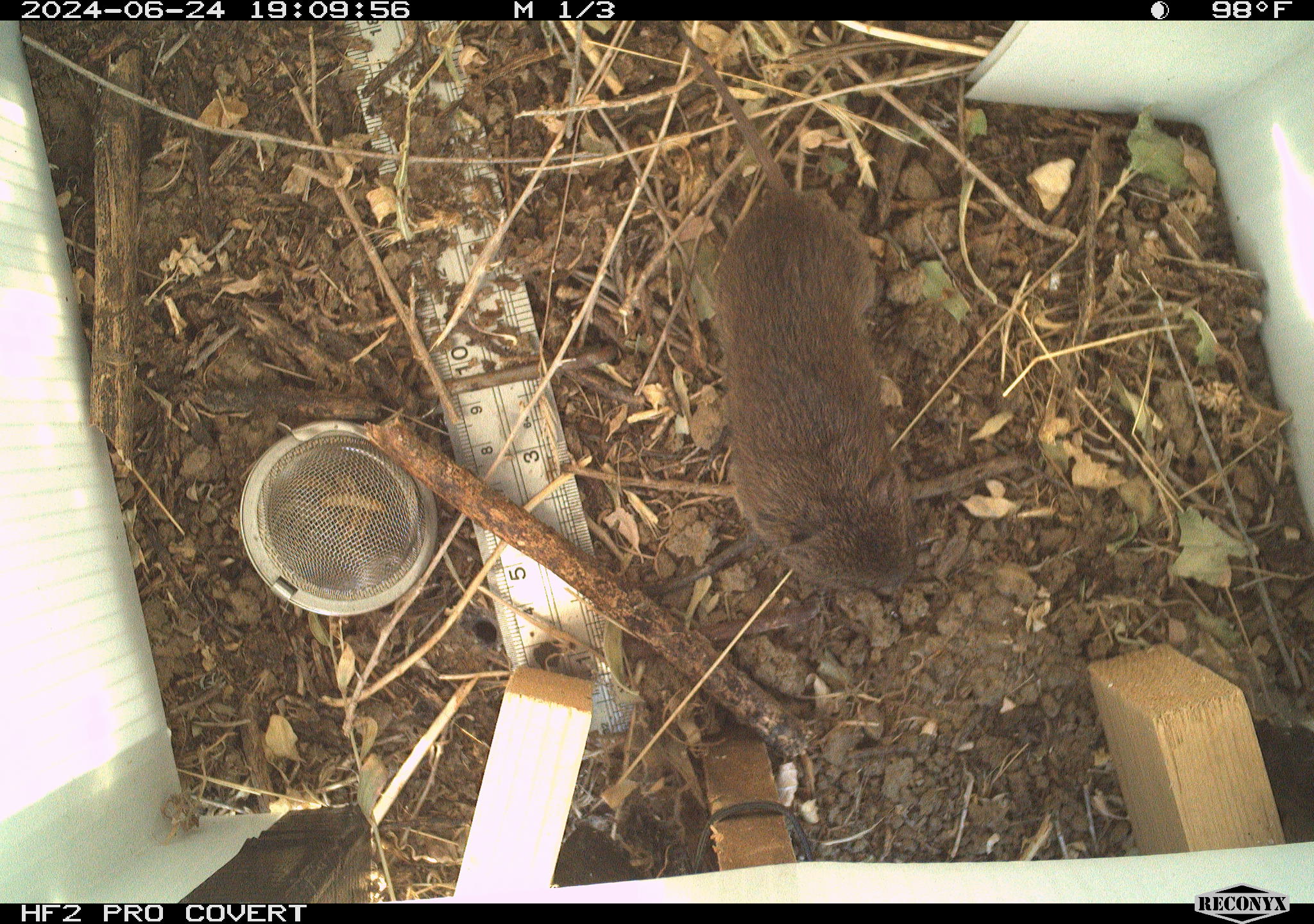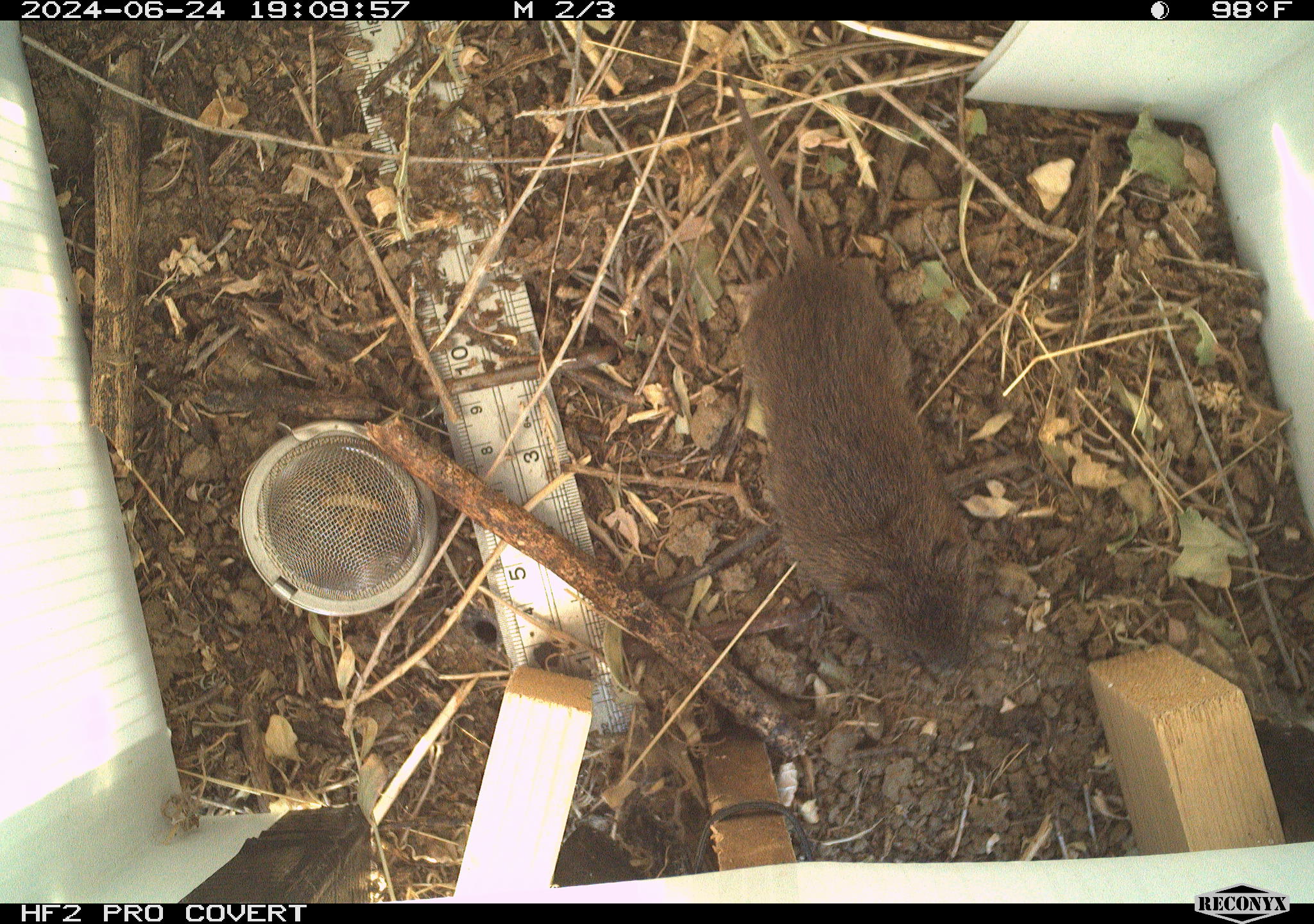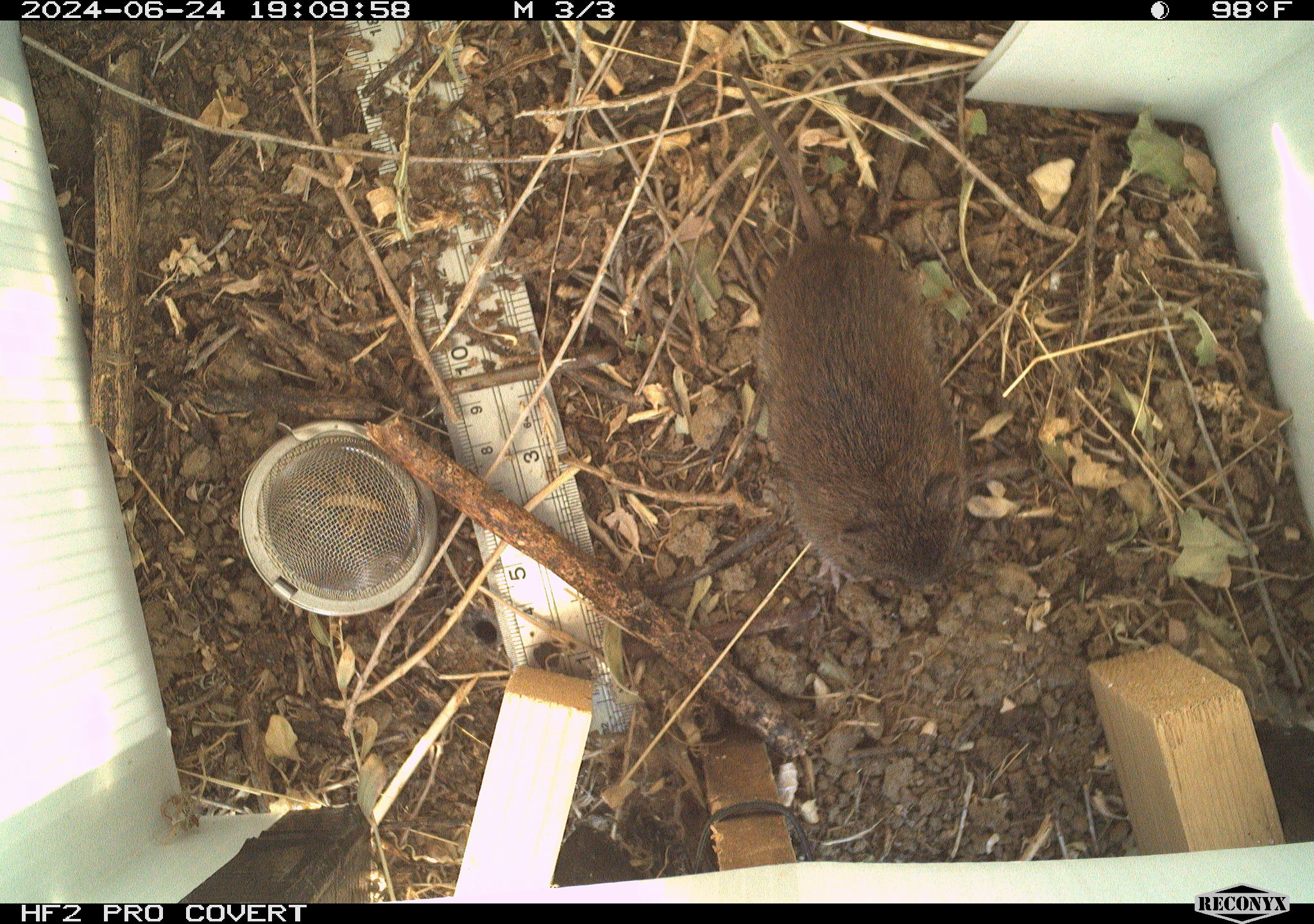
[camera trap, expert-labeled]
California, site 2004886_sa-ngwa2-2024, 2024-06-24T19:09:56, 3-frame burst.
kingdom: Animalia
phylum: Chordata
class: Mammalia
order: Rodentia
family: Cricetidae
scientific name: Arvicolinae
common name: voles, lemmings, and muskrats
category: arvicolinae subfamily